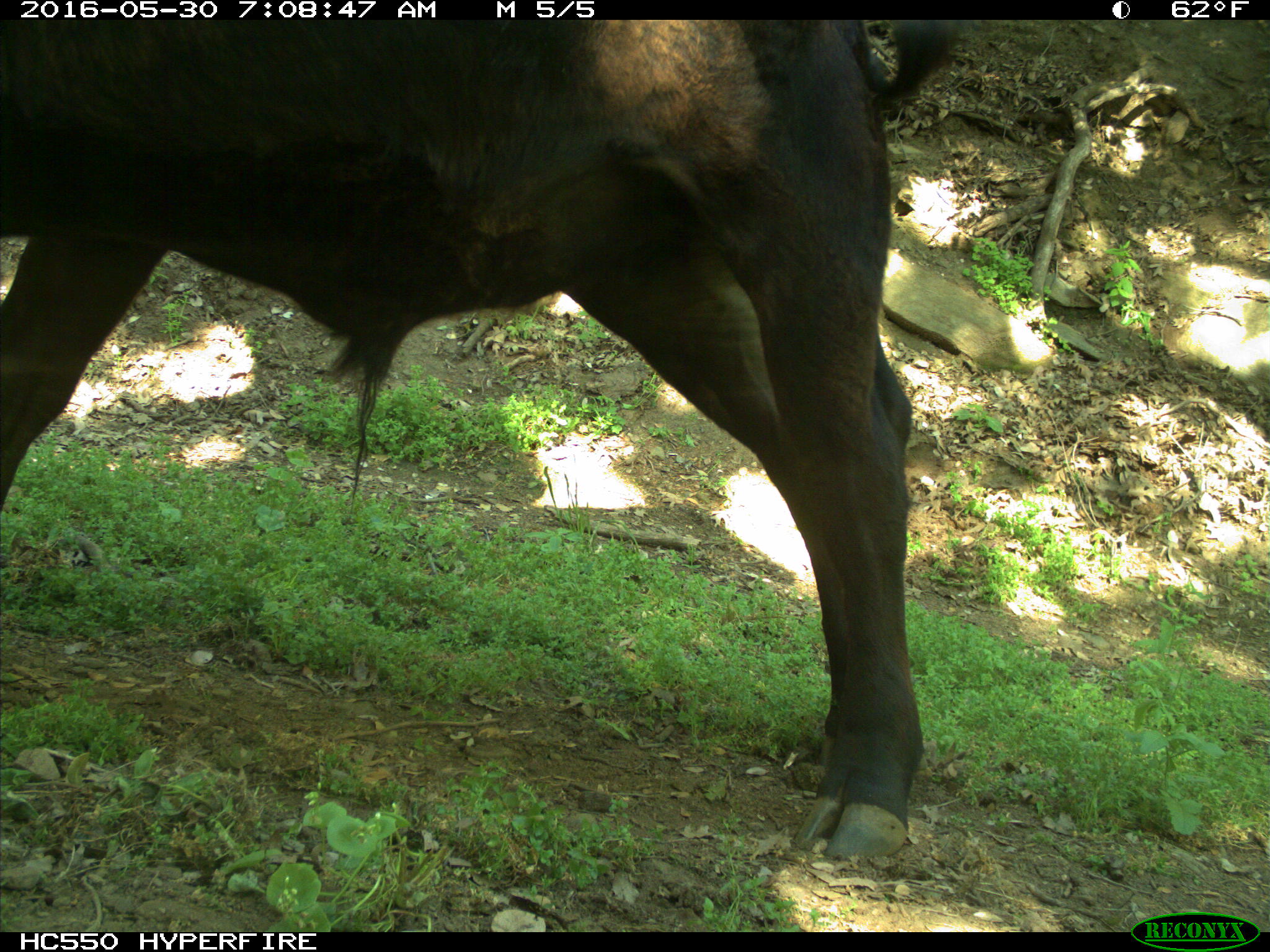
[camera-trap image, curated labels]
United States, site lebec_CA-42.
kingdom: Animalia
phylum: Chordata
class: Mammalia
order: Artiodactyla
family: Bovidae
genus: Bos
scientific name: Bos taurus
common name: domestic cow